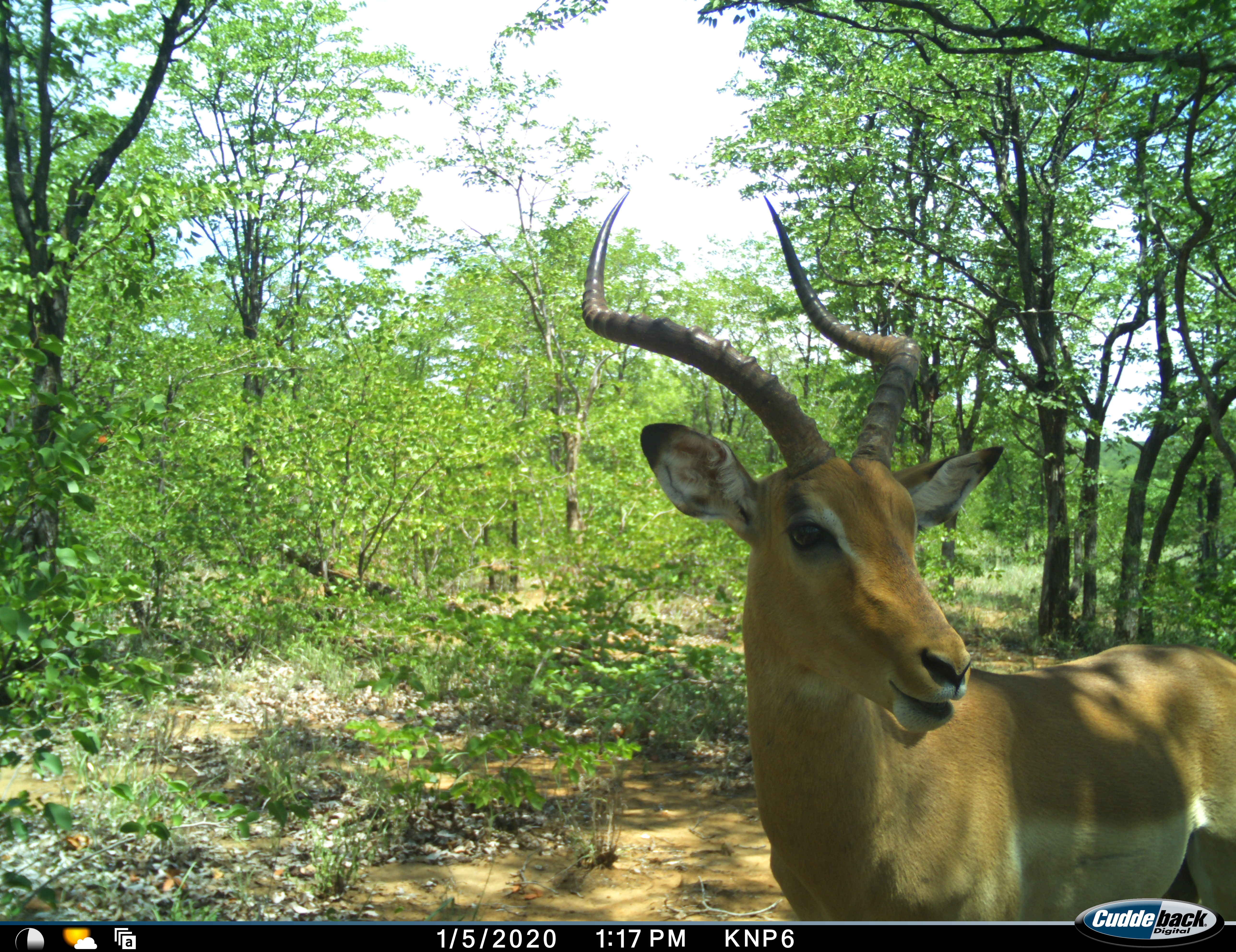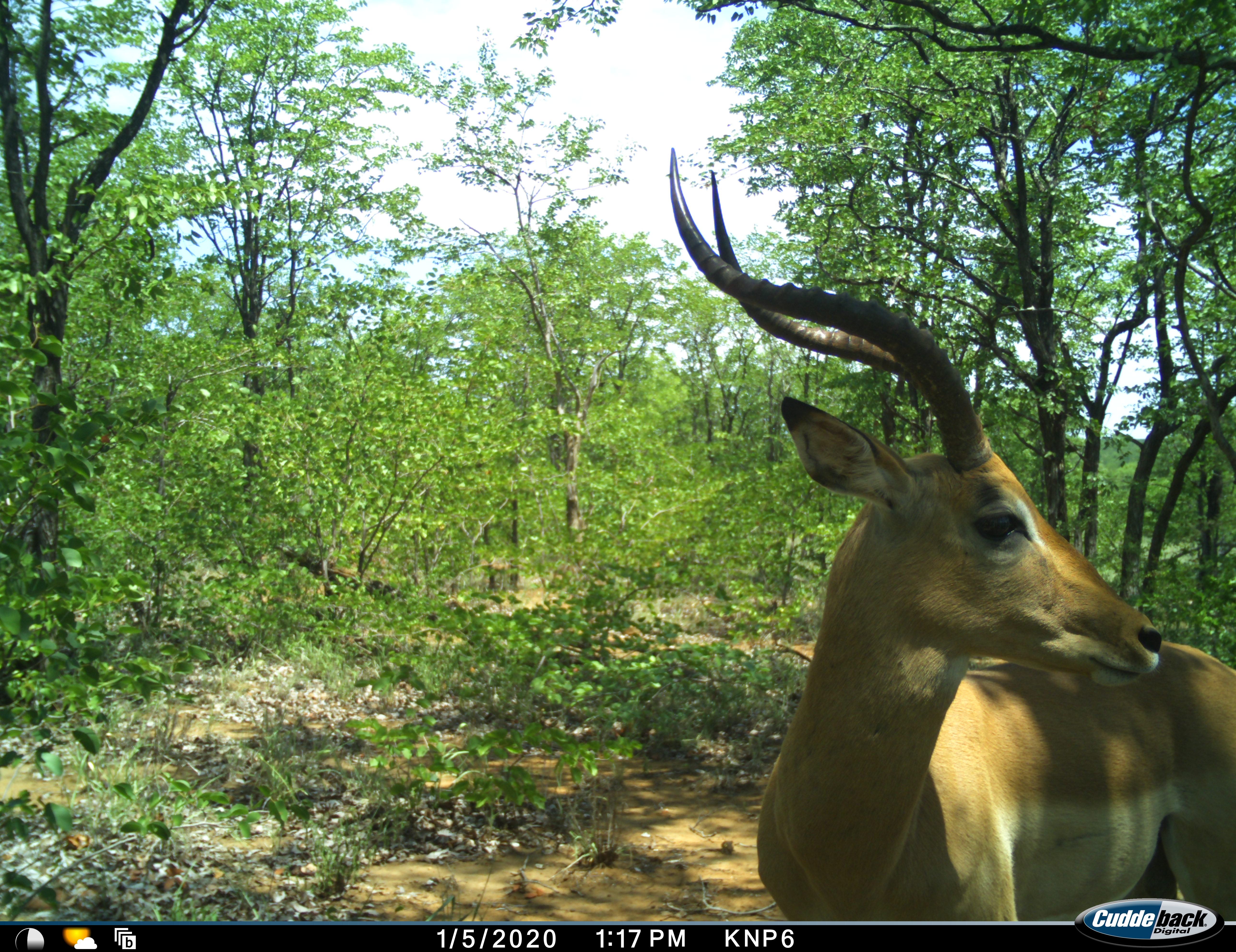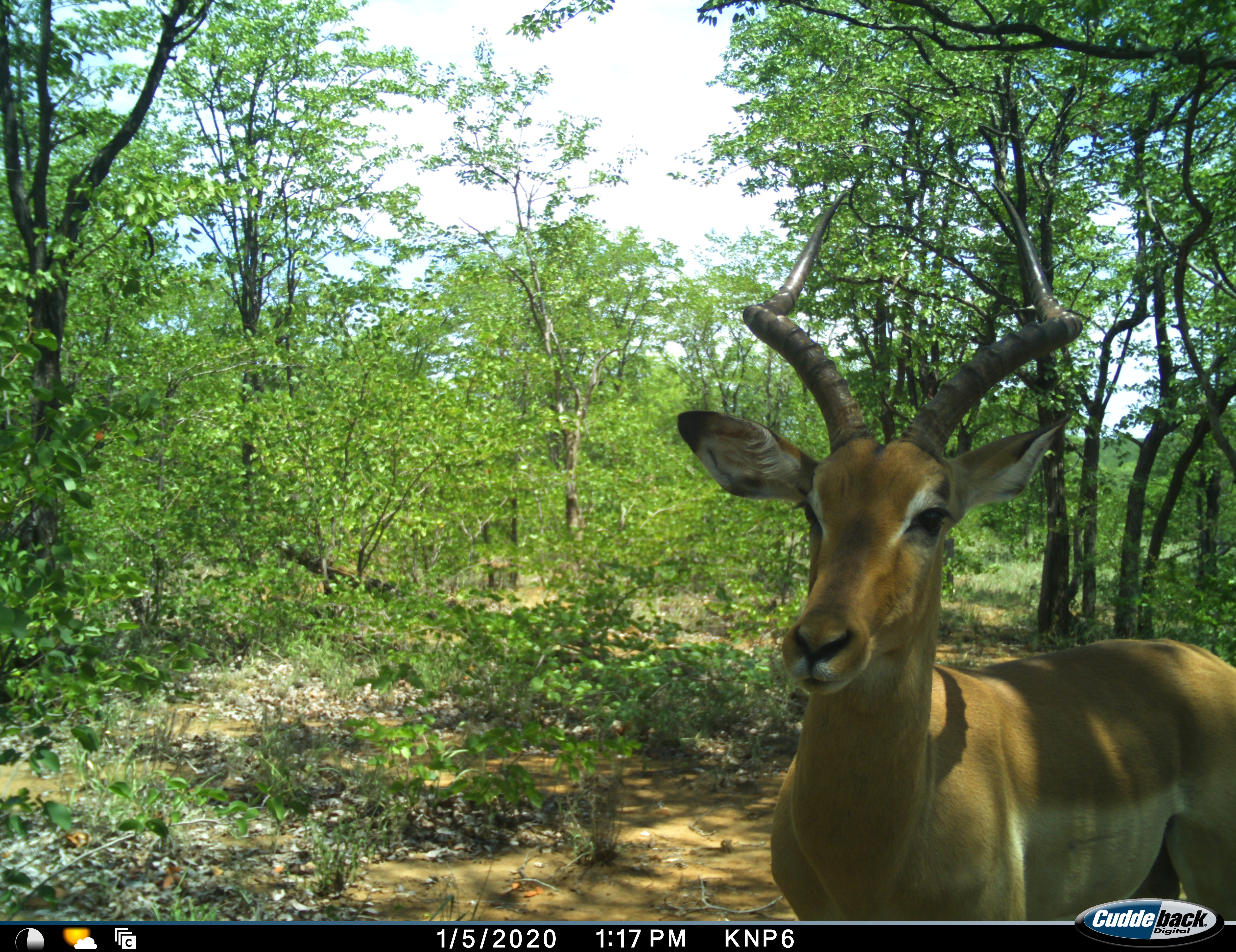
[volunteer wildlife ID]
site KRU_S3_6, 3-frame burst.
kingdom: Animalia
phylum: Chordata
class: Mammalia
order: Artiodactyla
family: Bovidae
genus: Aepyceros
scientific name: Aepyceros melampus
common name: impala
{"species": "impala (Aepyceros melampus)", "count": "1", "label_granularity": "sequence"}